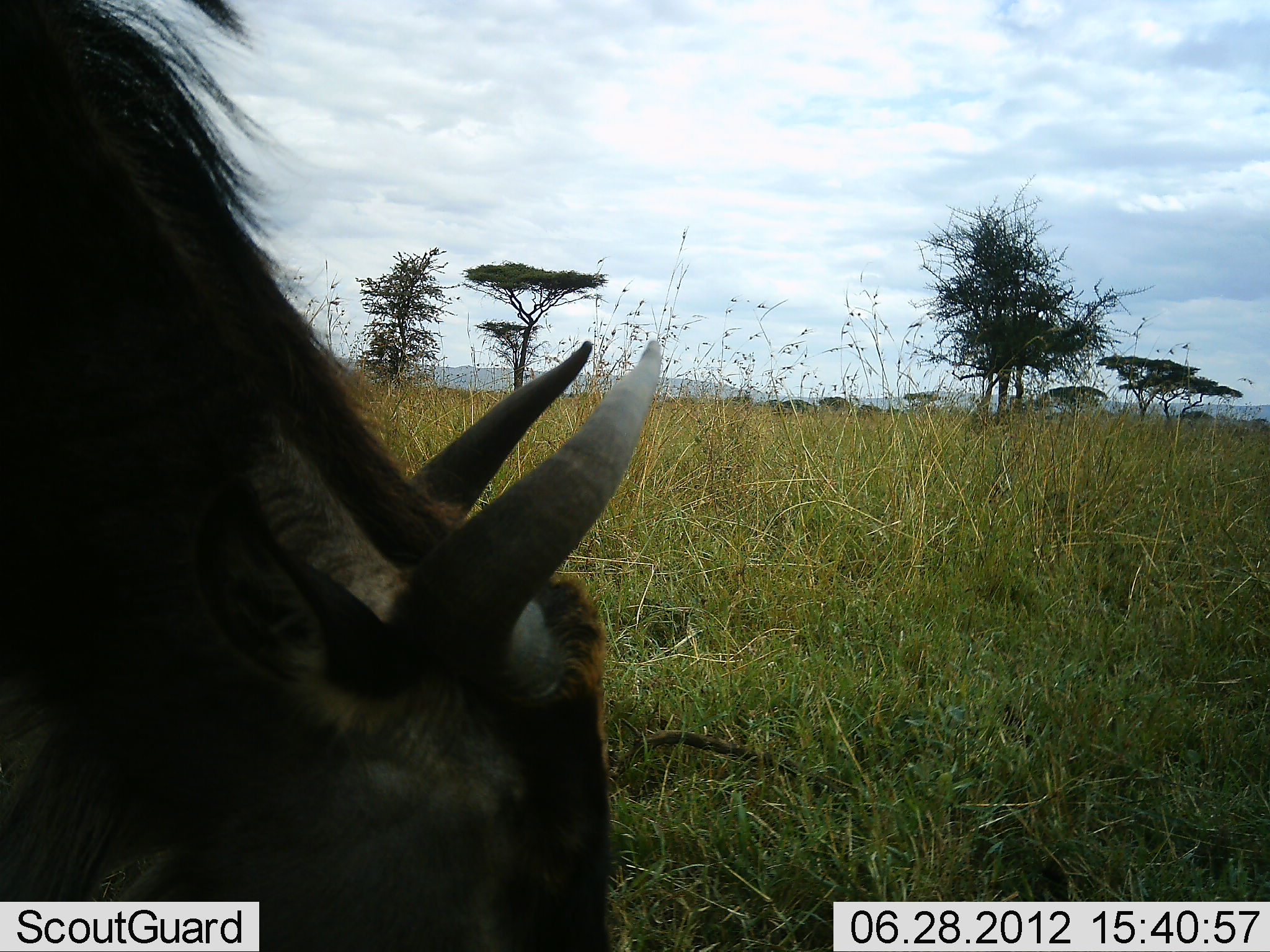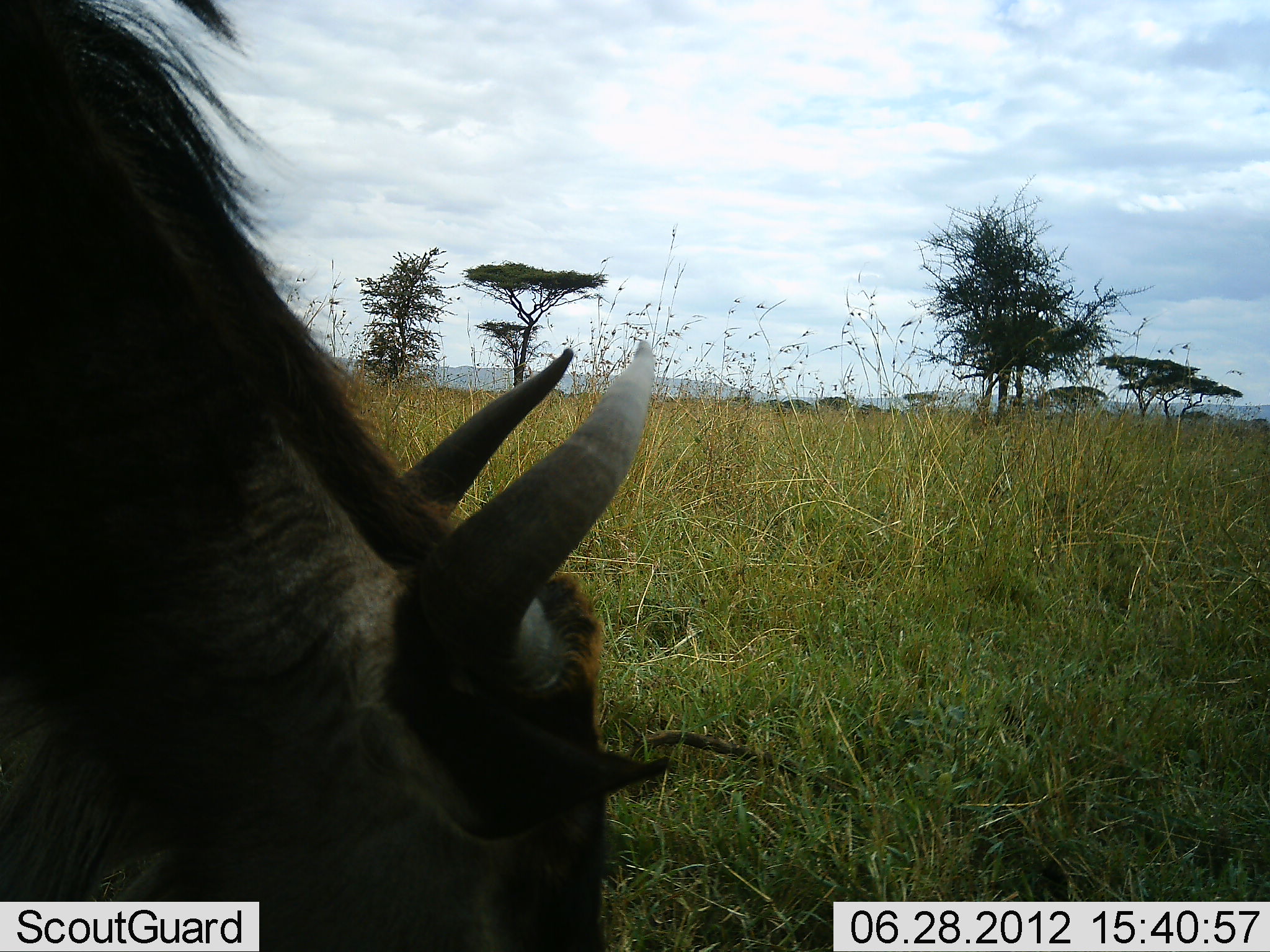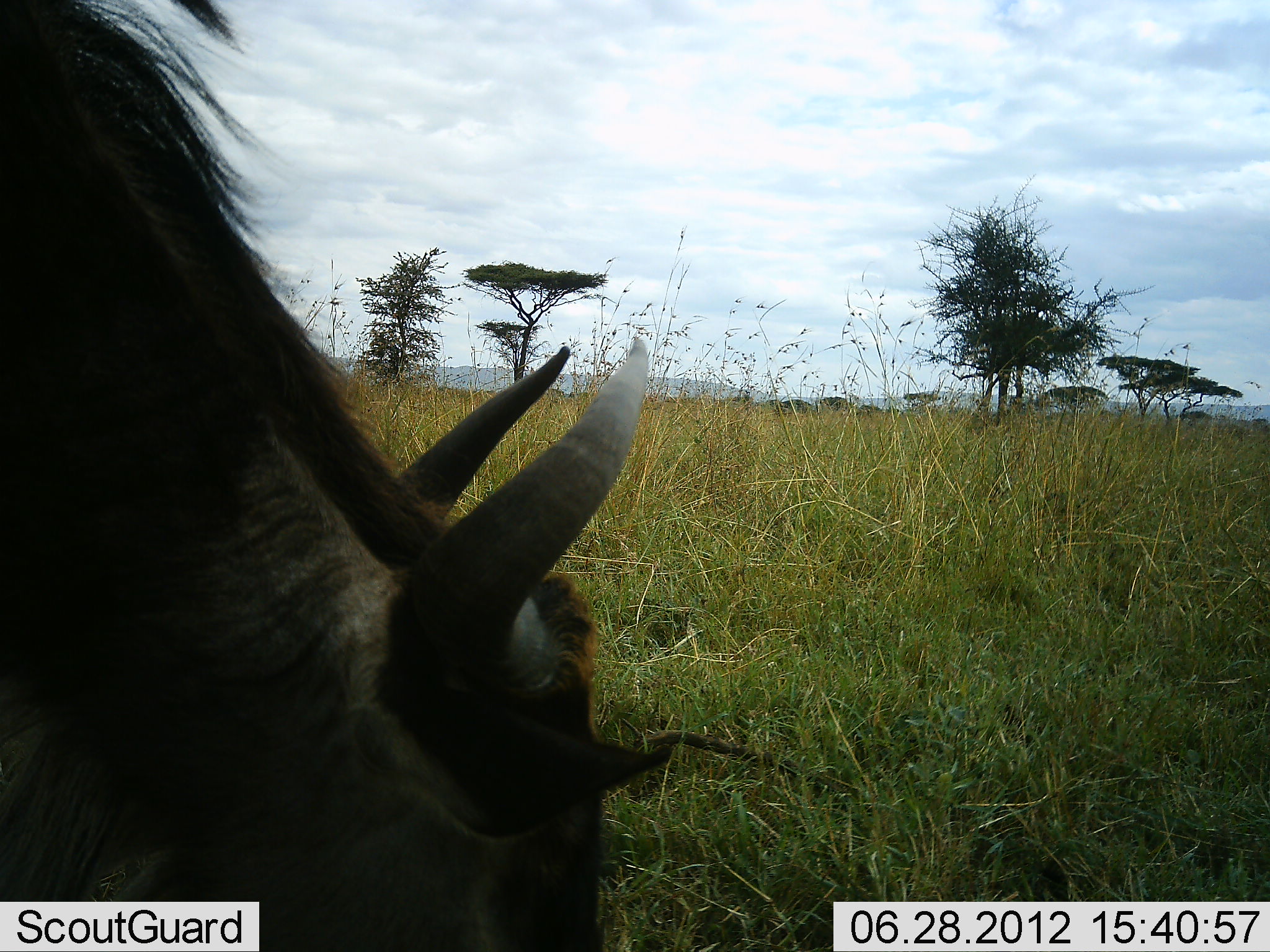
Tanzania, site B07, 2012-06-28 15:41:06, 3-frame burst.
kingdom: Animalia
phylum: Chordata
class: Mammalia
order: Artiodactyla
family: Bovidae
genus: Connochaetes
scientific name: Connochaetes taurinus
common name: blue wildebeest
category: wildebeest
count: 1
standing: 20%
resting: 0%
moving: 0%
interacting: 0%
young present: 0%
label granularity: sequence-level